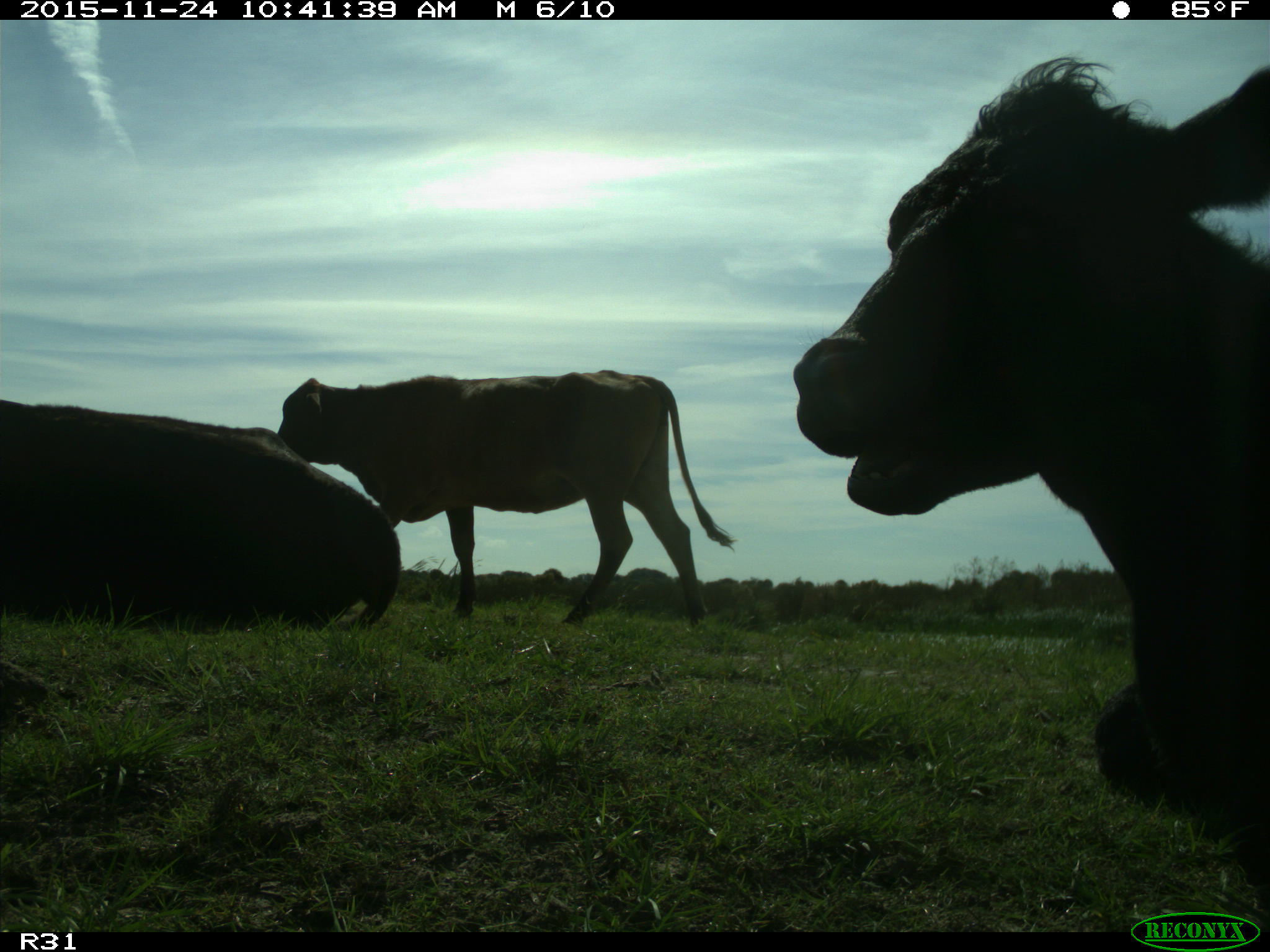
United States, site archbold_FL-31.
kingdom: Animalia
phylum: Chordata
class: Mammalia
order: Artiodactyla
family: Bovidae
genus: Bos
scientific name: Bos taurus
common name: domestic cow